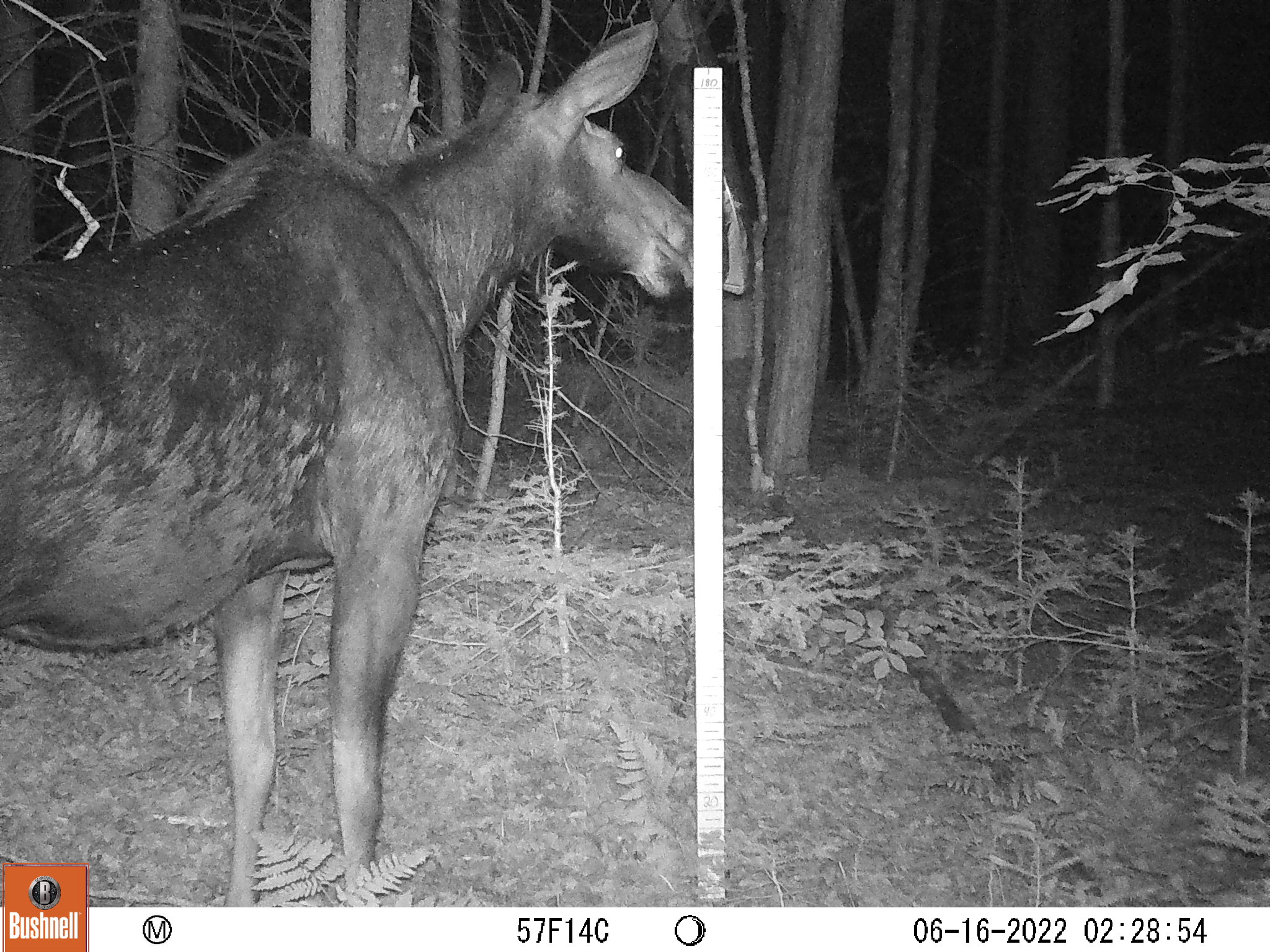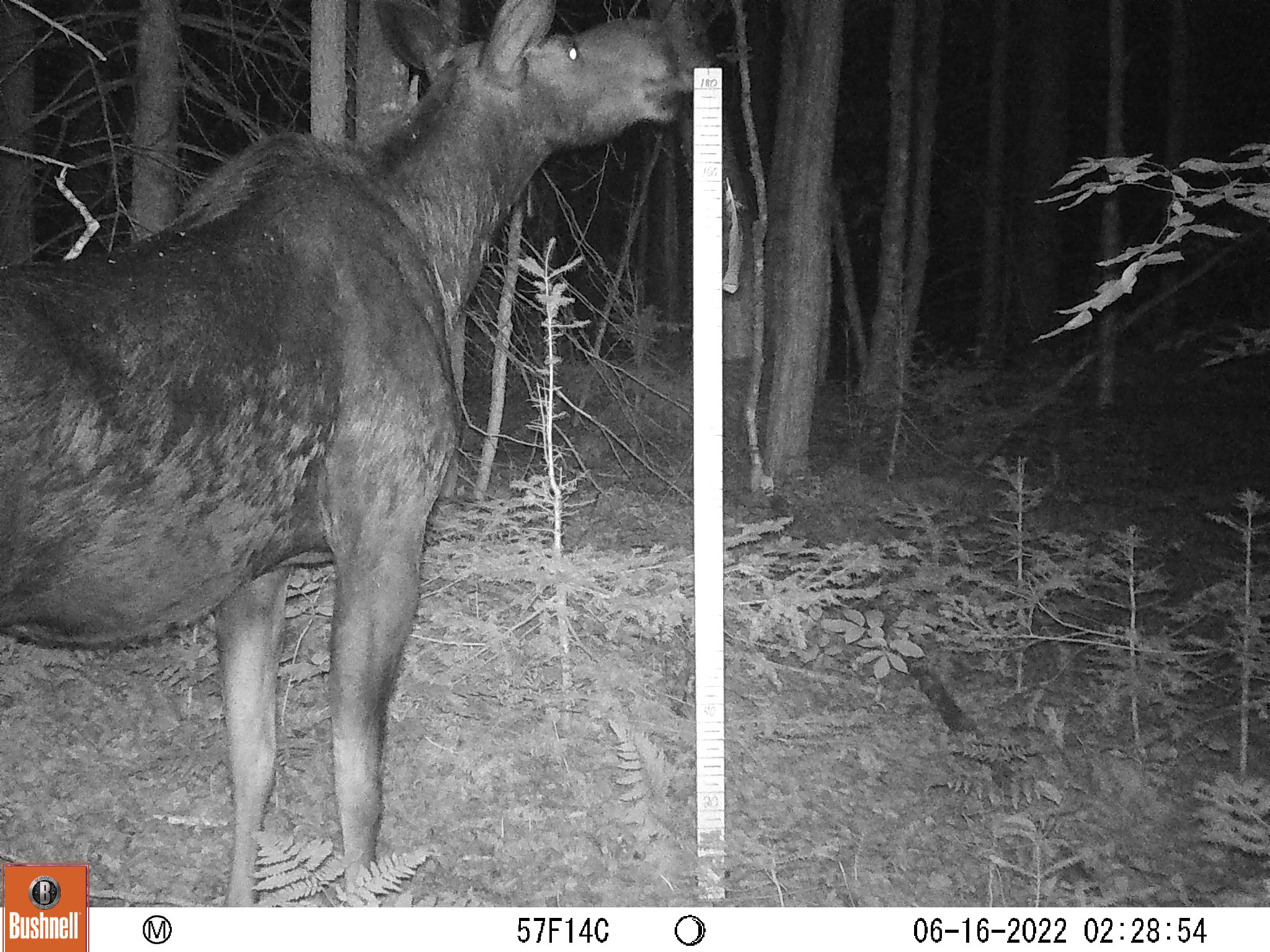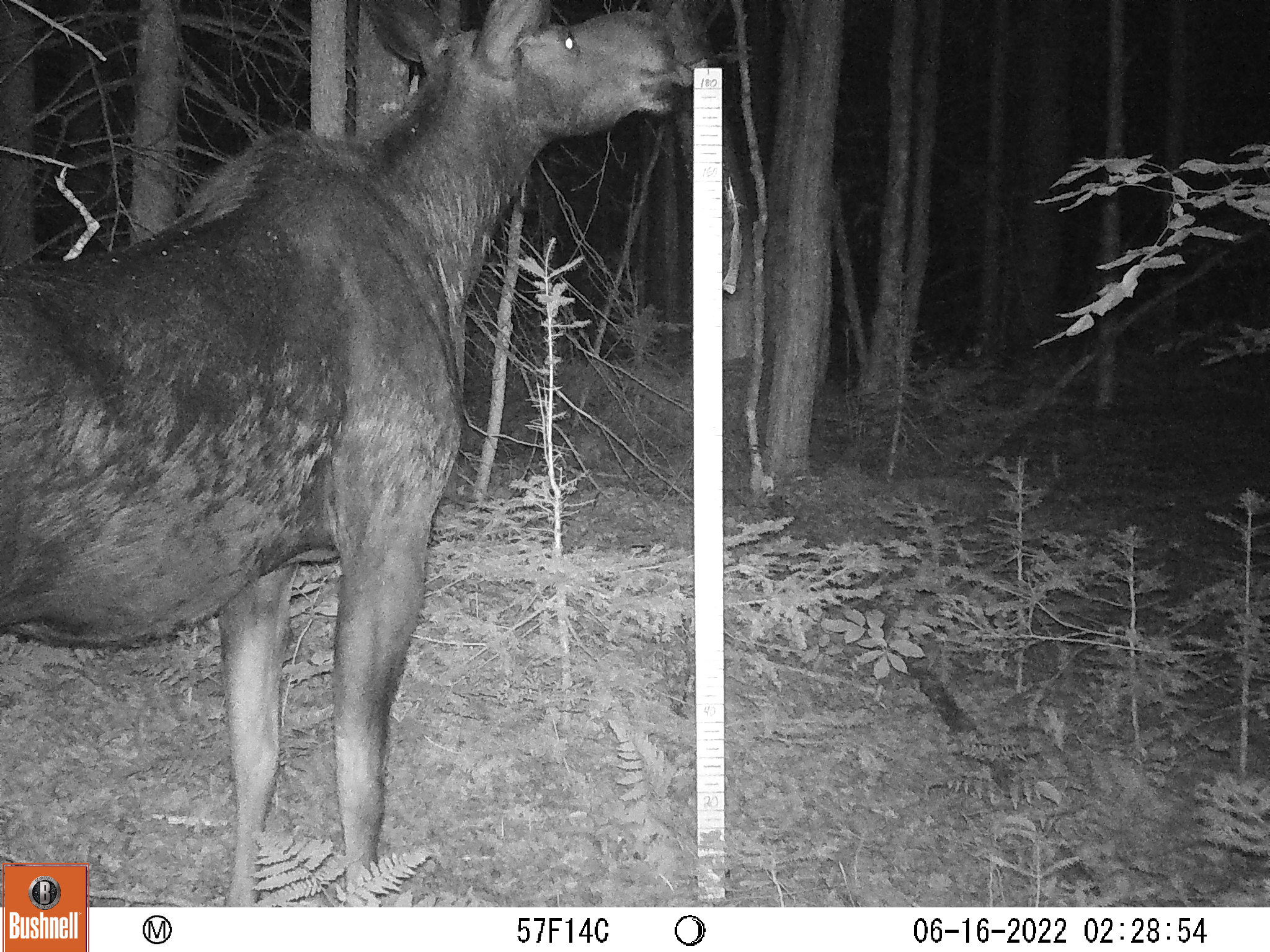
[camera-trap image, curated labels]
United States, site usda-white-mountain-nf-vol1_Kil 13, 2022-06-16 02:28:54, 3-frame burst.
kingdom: Animalia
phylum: Chordata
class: Mammalia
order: Artiodactyla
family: Cervidae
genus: Alces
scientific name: Alces alces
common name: moose